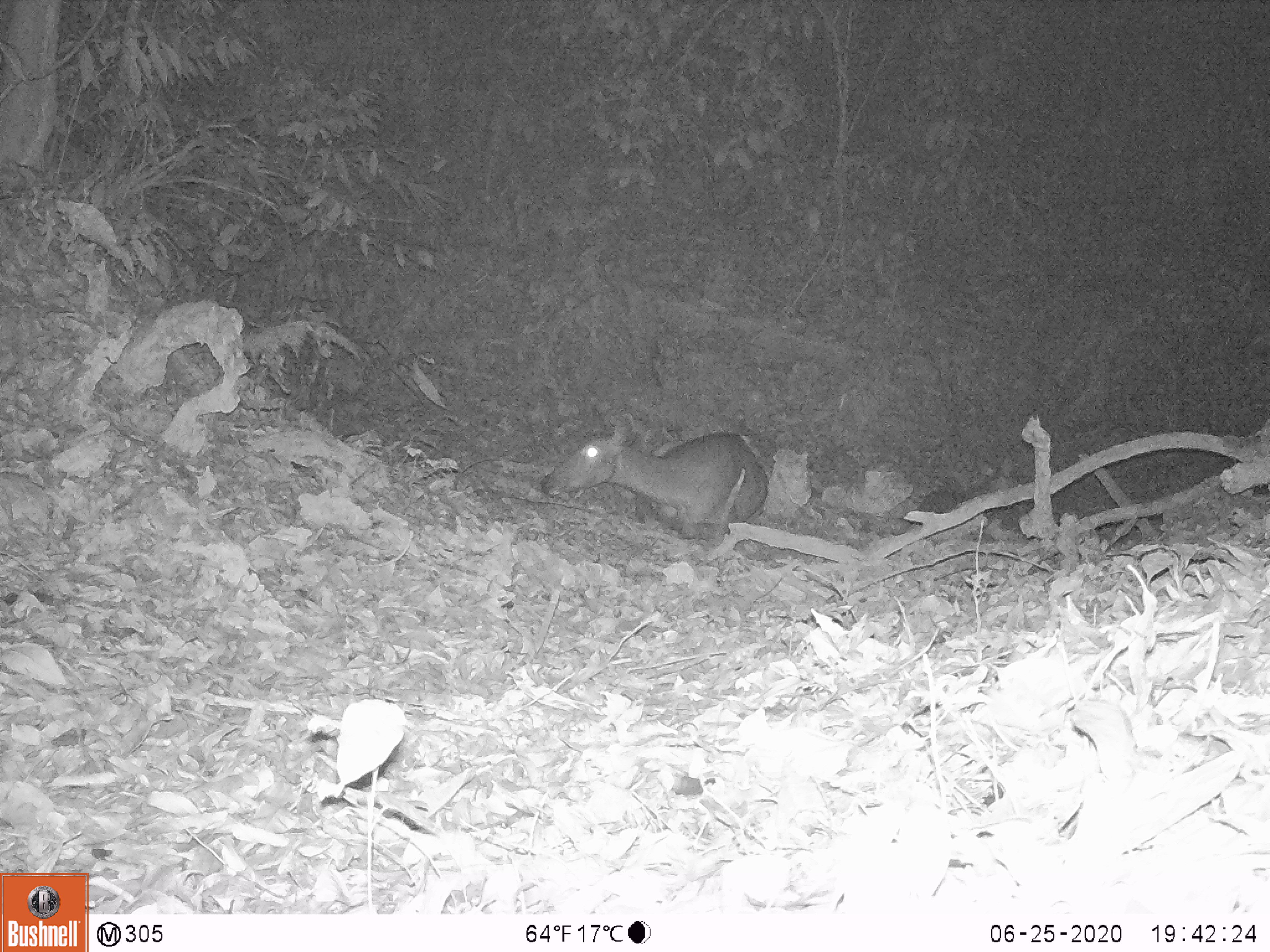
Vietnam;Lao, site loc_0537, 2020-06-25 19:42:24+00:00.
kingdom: Animalia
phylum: Chordata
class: Mammalia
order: Artiodactyla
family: Cervidae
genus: Rusa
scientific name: Rusa unicolor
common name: sambar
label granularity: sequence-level